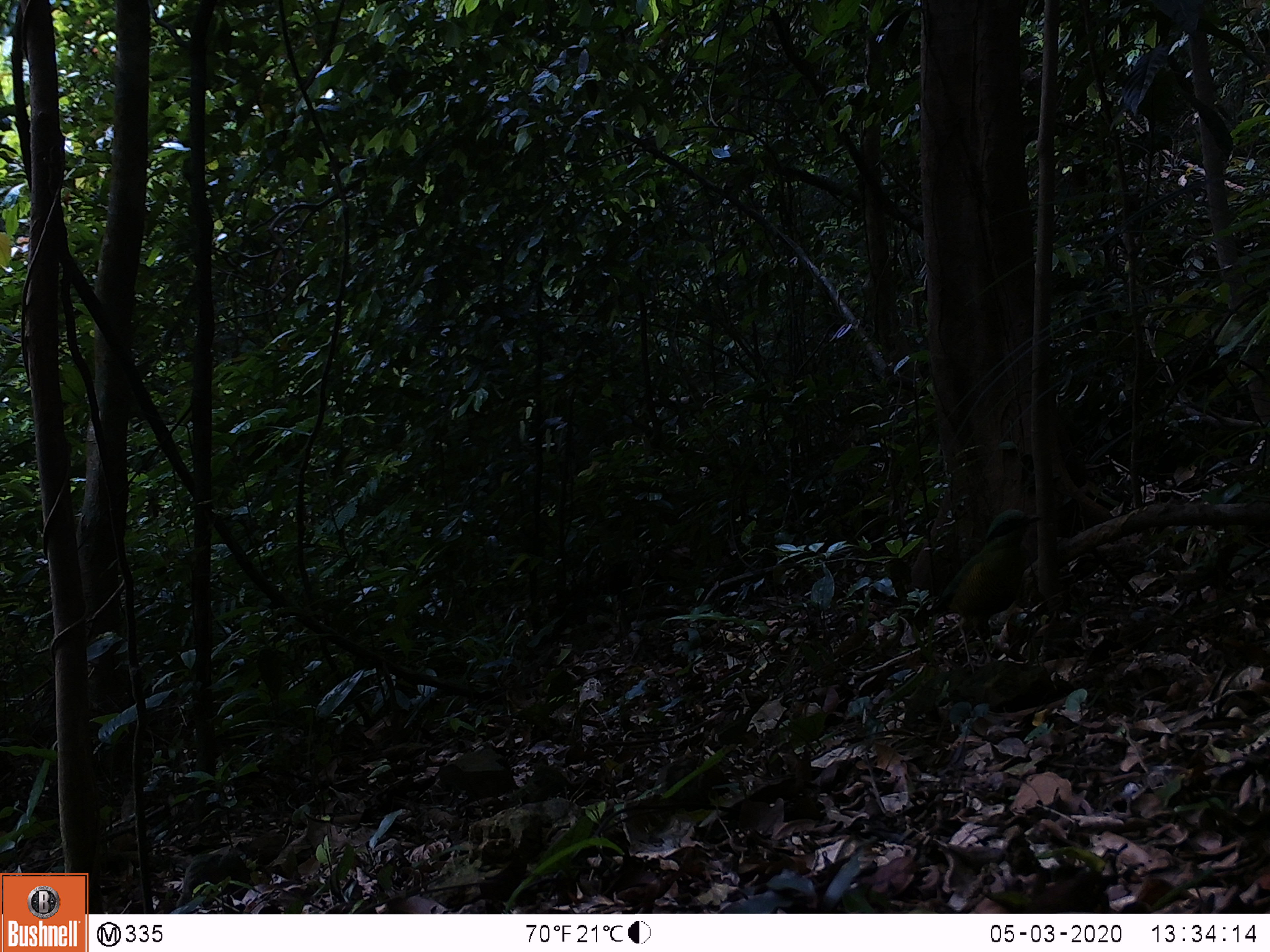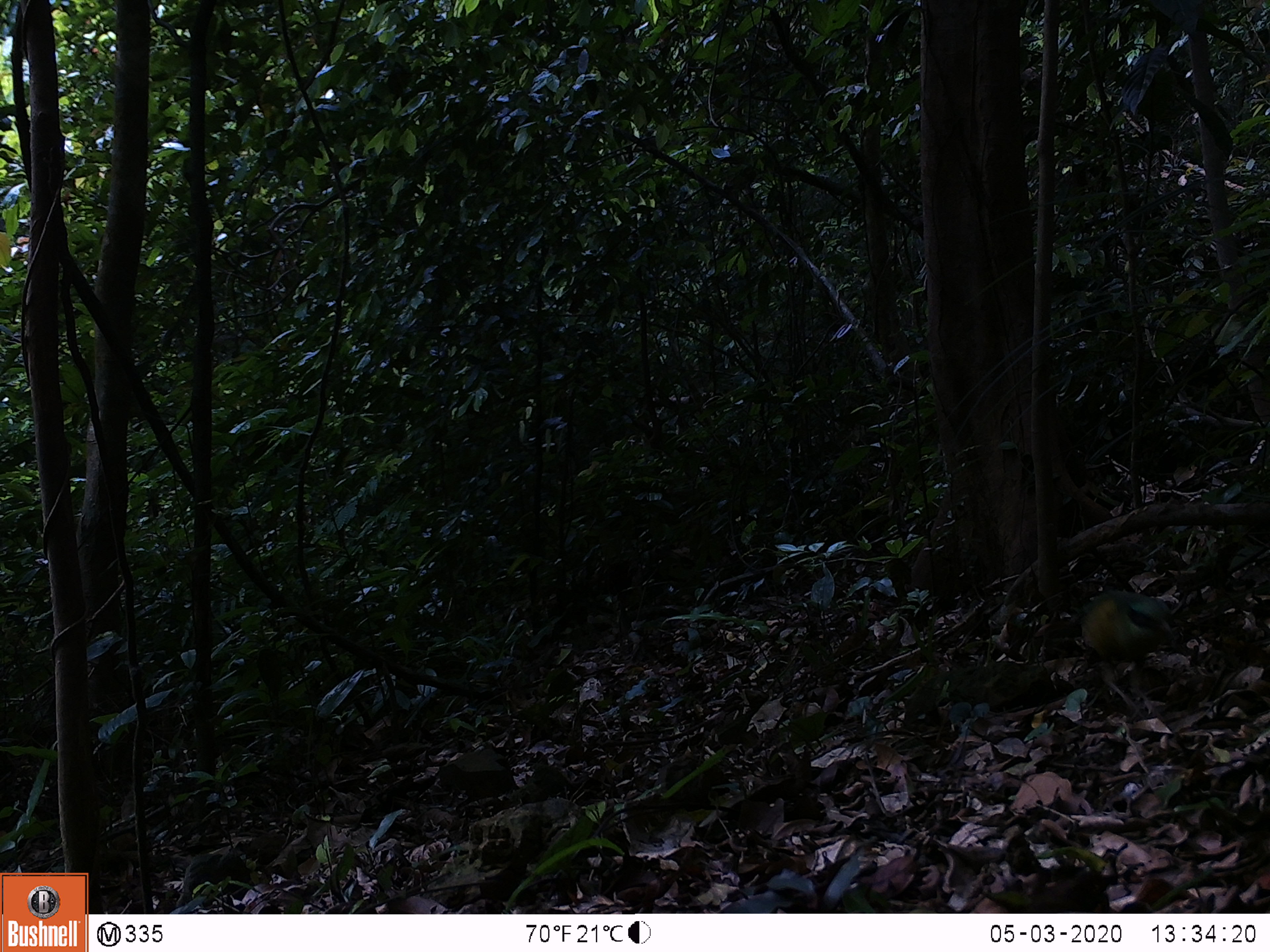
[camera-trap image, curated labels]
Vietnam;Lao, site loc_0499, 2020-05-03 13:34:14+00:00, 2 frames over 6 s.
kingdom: Animalia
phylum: Chordata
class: Aves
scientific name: Aves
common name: bird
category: unidentified bird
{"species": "unidentified bird (bird) (Aves)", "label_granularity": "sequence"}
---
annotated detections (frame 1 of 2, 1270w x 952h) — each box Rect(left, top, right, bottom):
unidentified bird: Rect(912, 505, 1044, 676)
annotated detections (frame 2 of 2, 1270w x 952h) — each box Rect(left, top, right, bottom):
unidentified bird: Rect(1066, 588, 1177, 728)